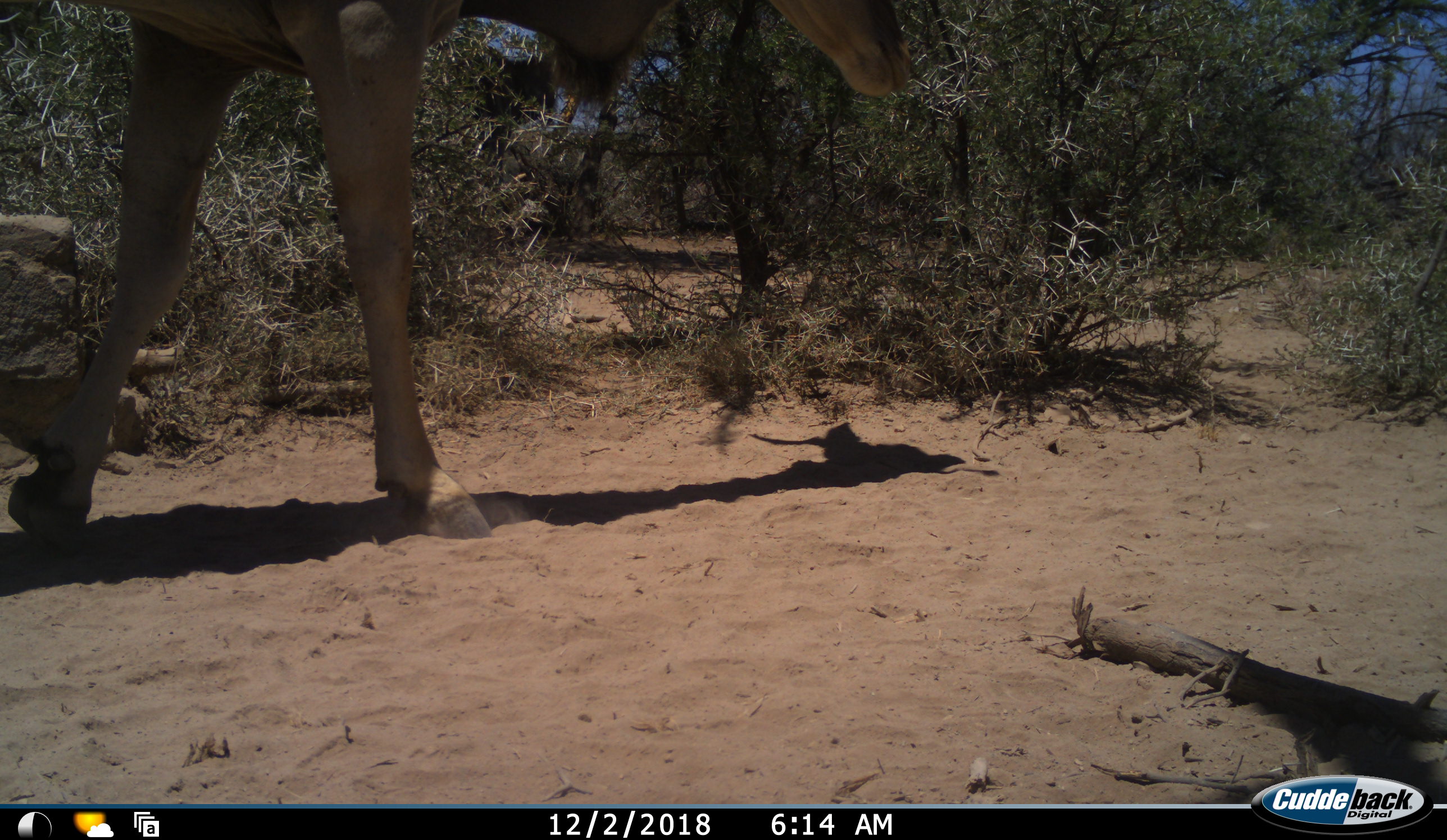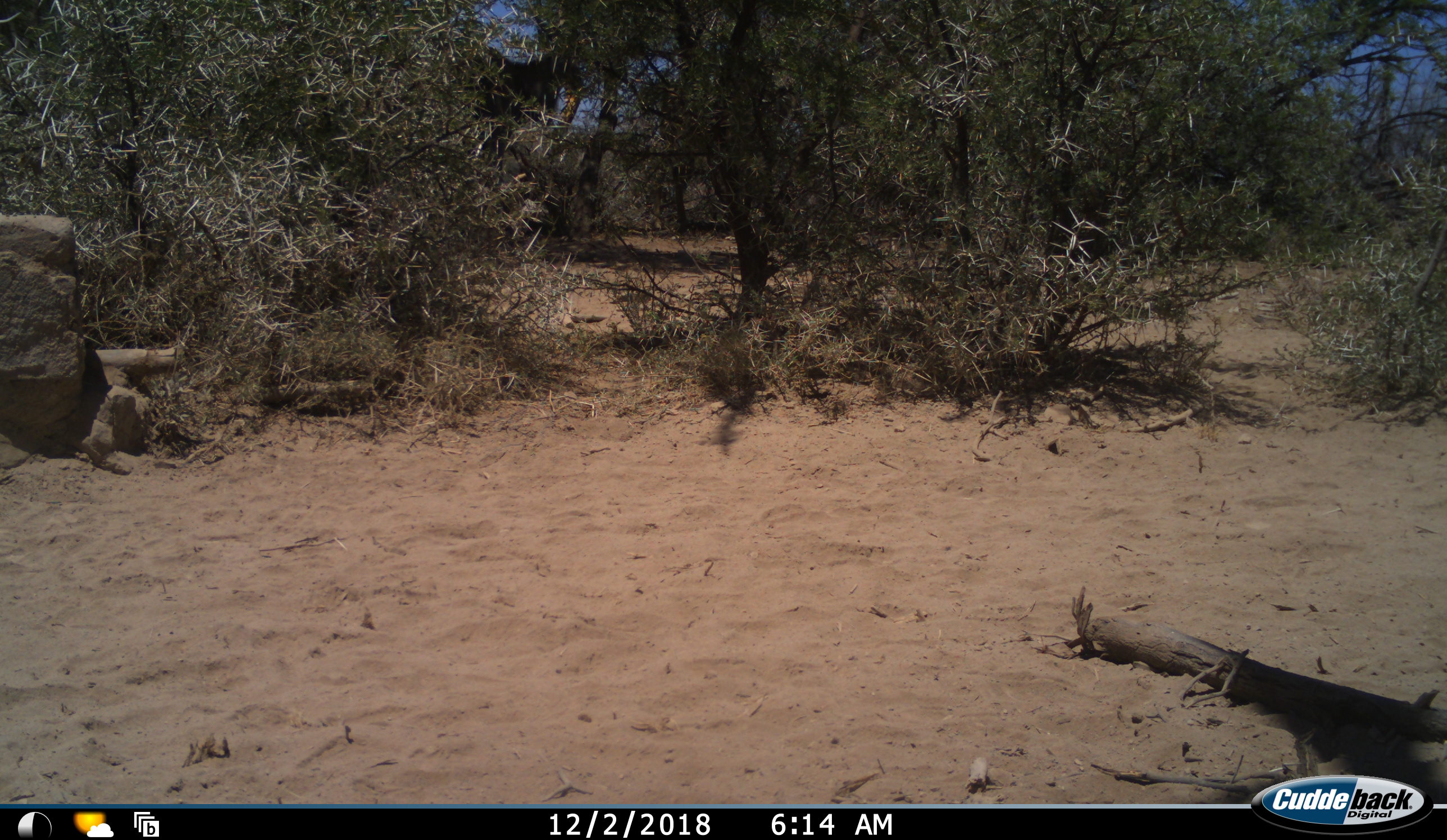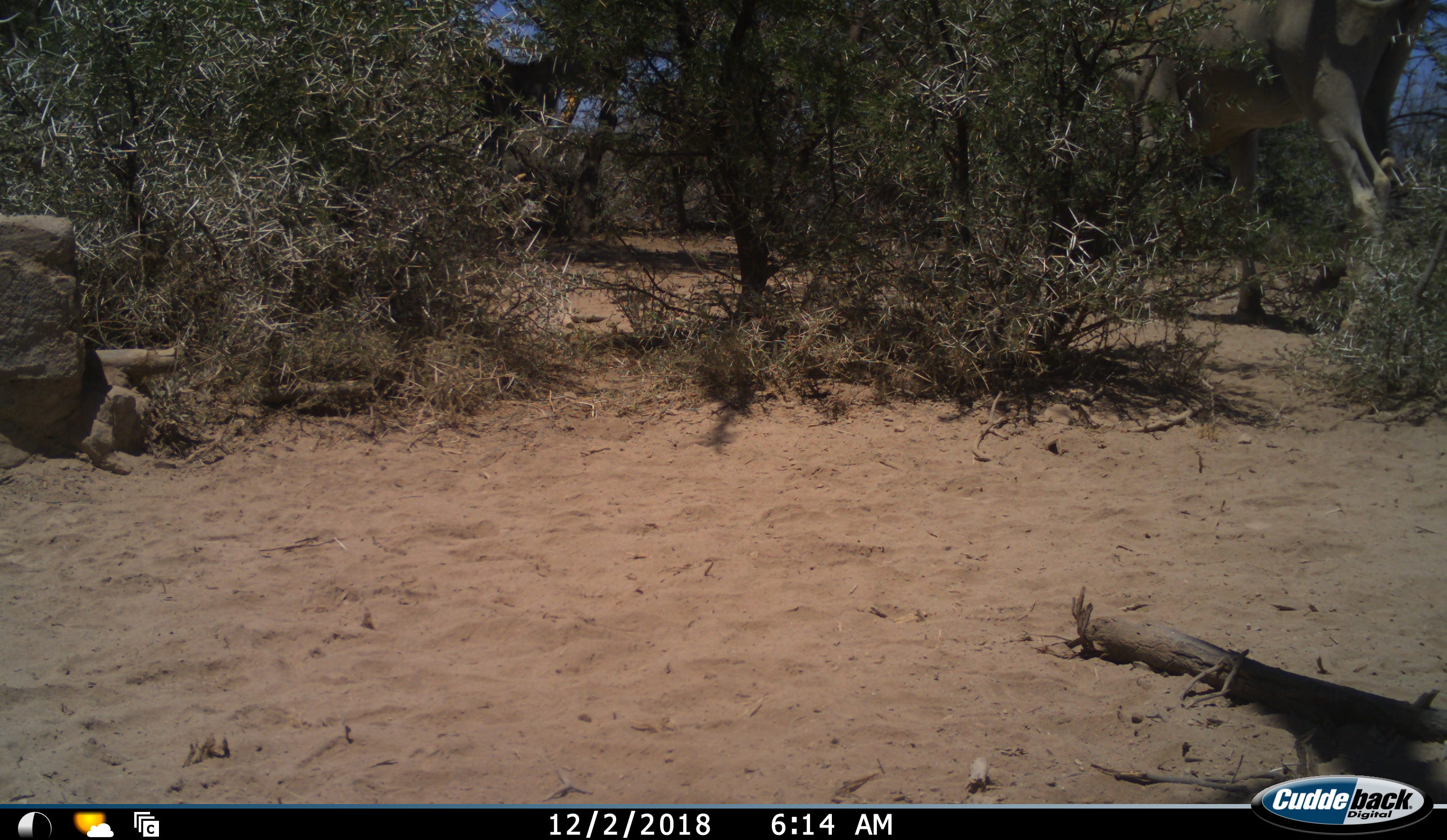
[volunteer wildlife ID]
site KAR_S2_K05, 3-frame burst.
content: unidentified animal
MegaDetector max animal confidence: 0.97